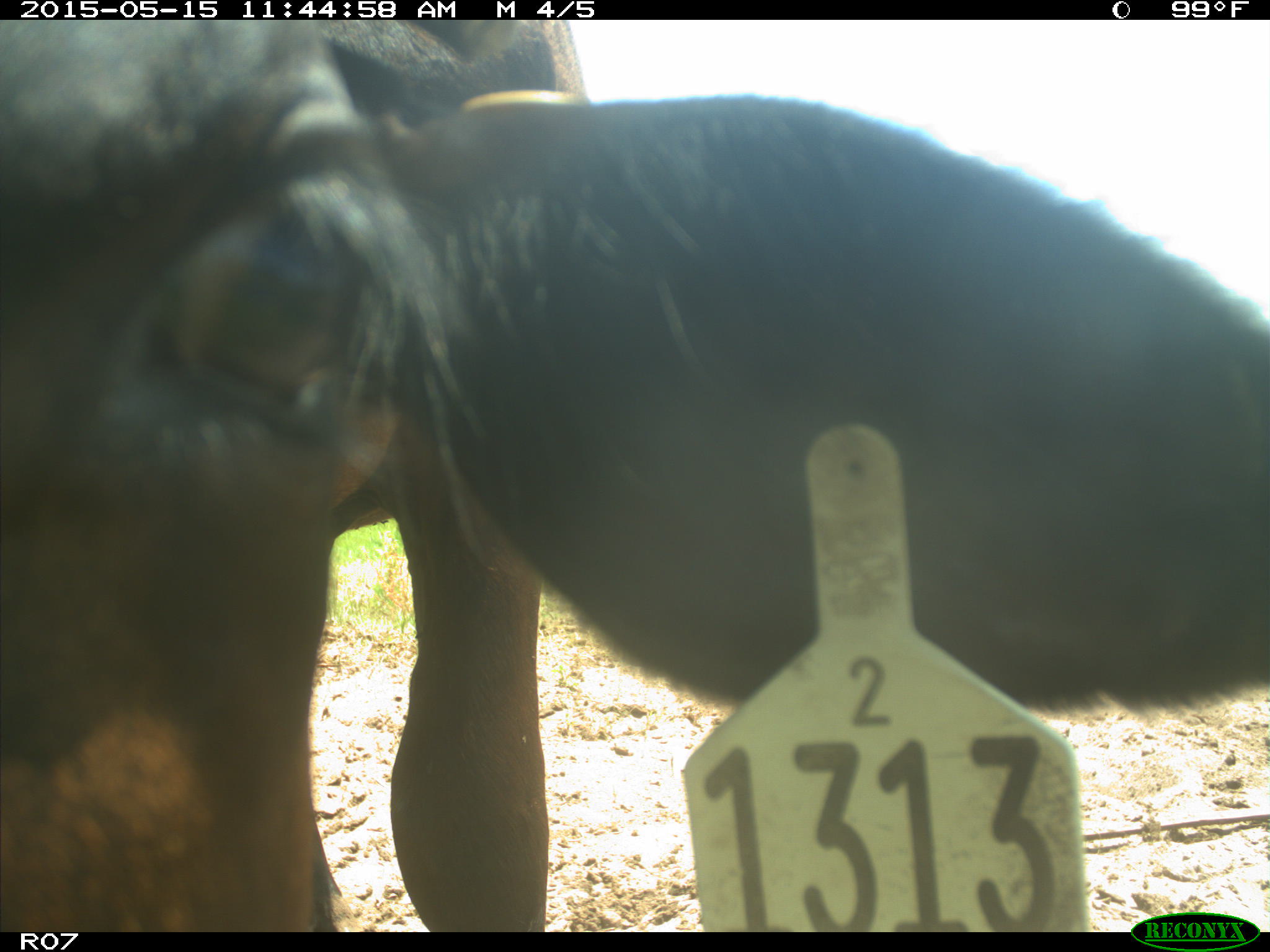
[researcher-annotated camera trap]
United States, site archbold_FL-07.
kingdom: Animalia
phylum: Chordata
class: Mammalia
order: Artiodactyla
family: Bovidae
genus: Bos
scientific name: Bos taurus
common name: domestic cow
Bos taurus (domestic cow).